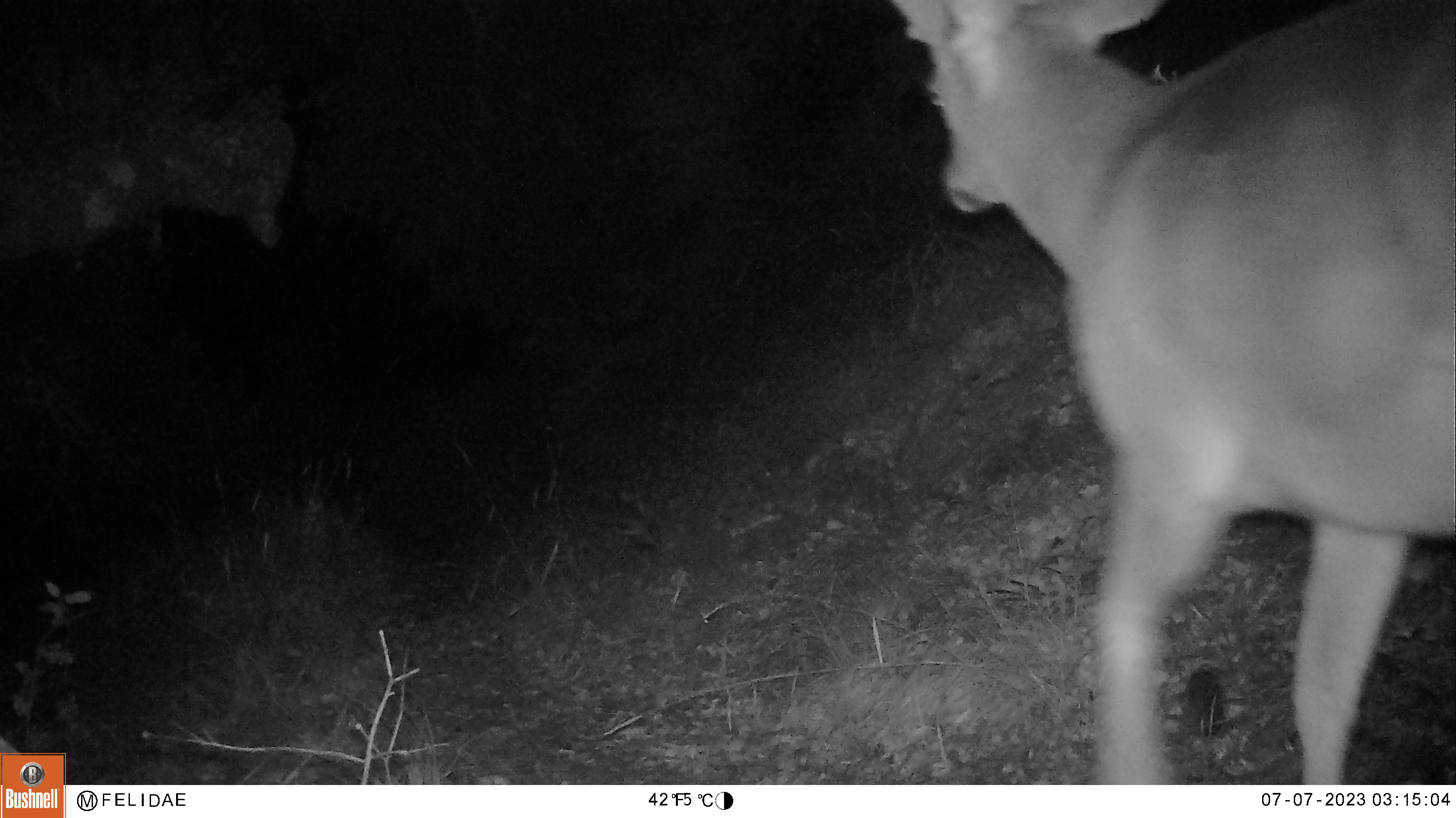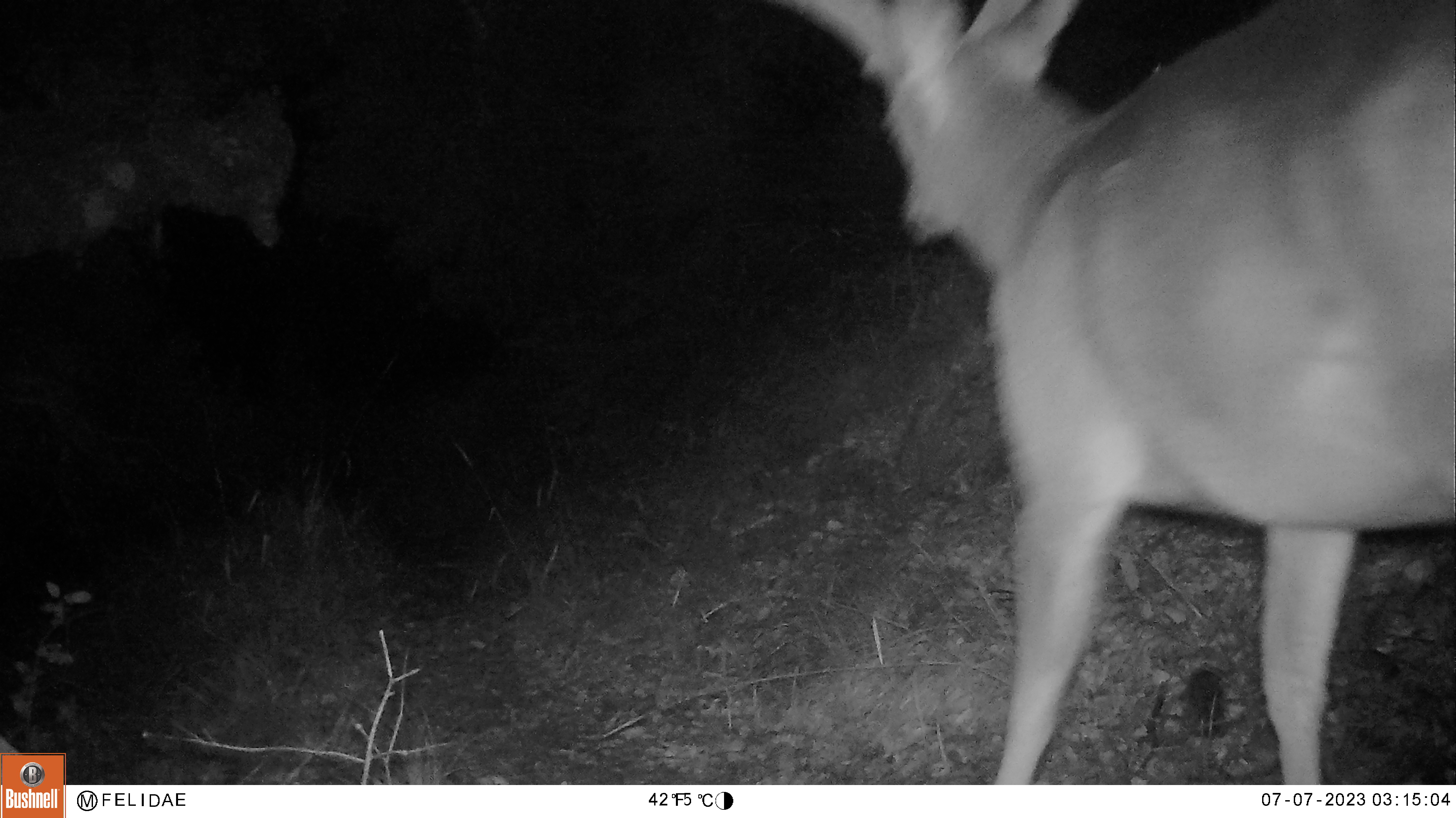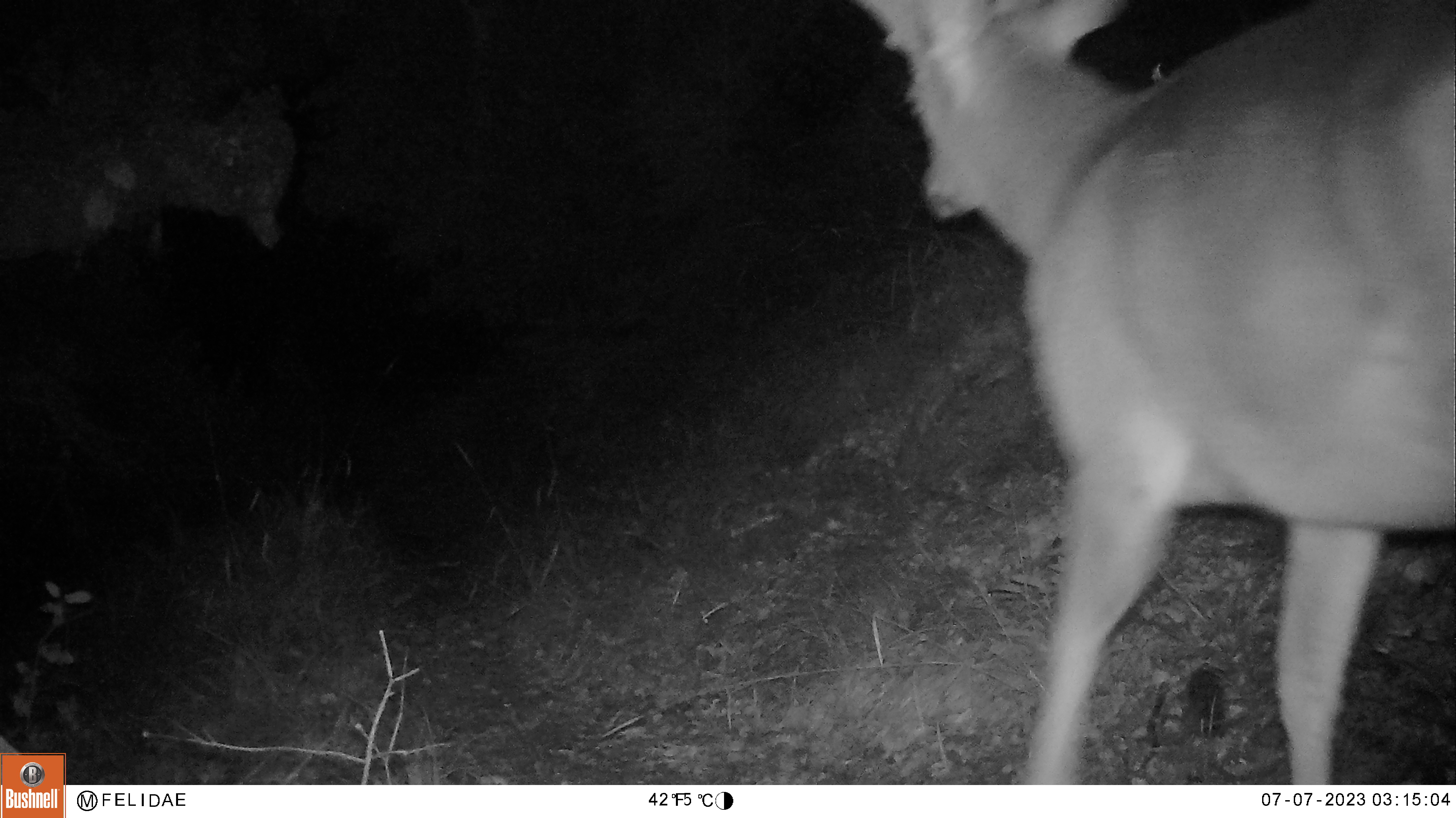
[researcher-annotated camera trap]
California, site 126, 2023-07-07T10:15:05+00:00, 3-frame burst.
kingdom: Animalia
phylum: Chordata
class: Mammalia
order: Artiodactyla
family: Cervidae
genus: Odocoileus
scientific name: Odocoileus hemionus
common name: mule deer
Mule deer (Odocoileus hemionus).